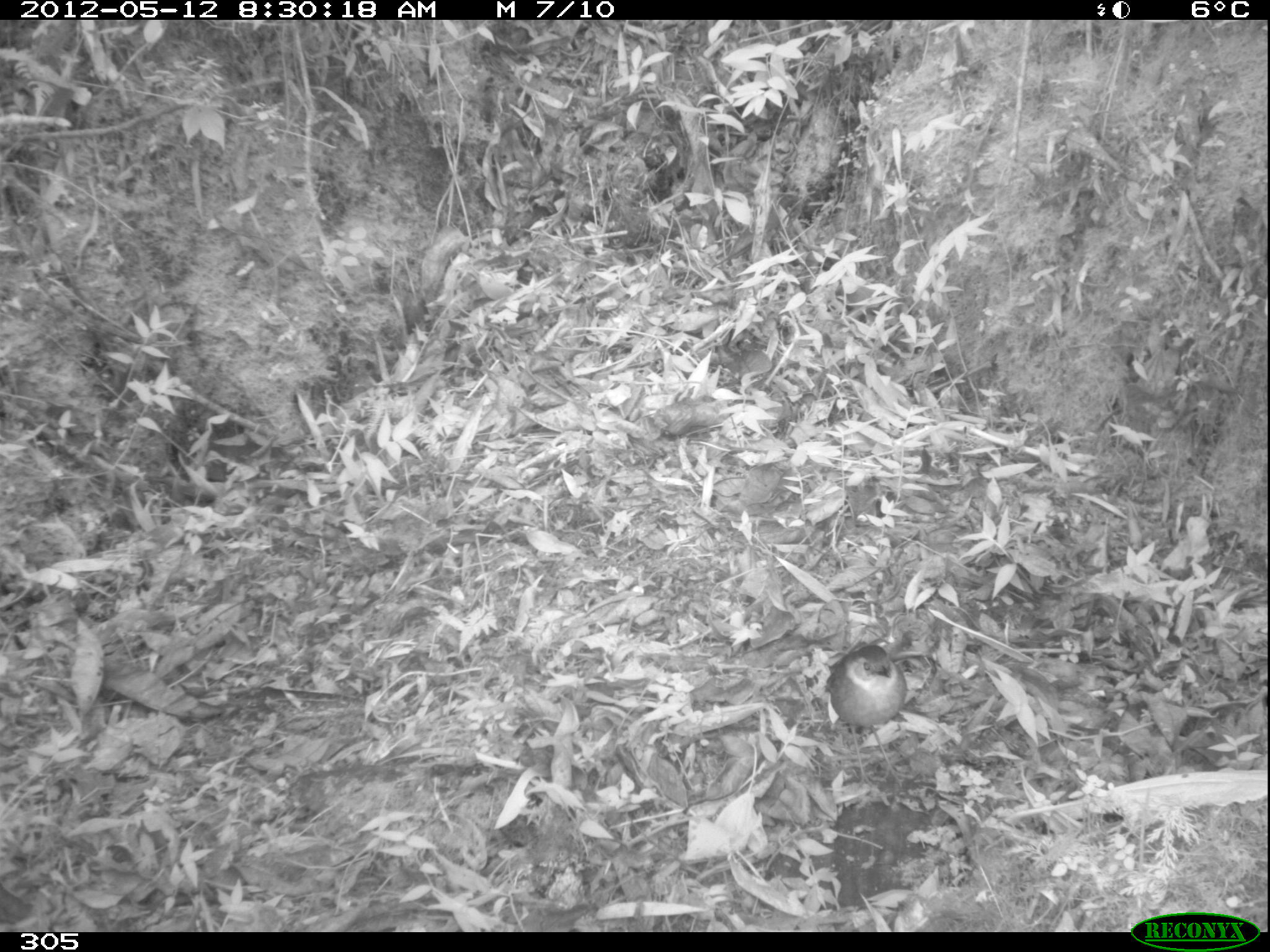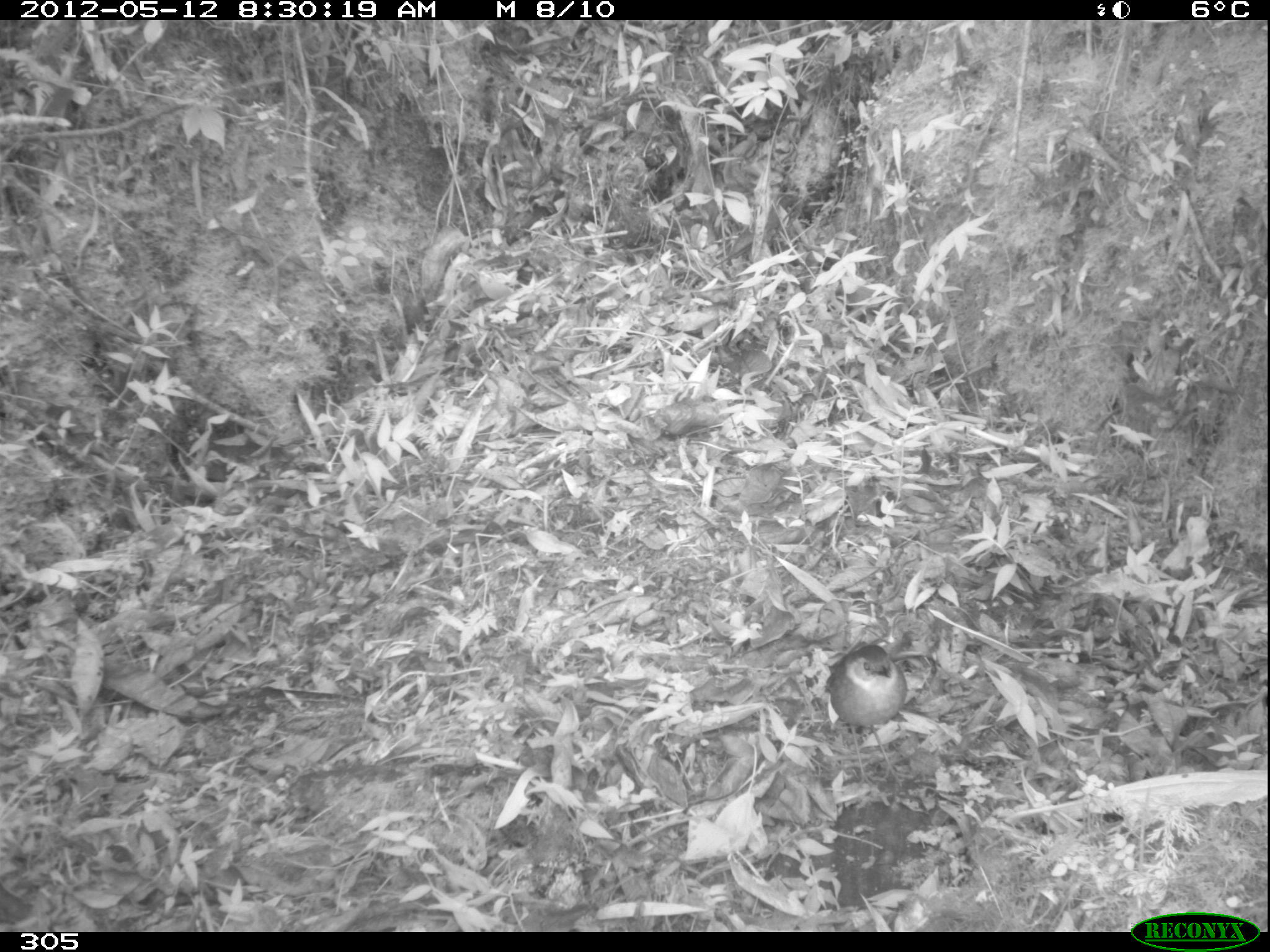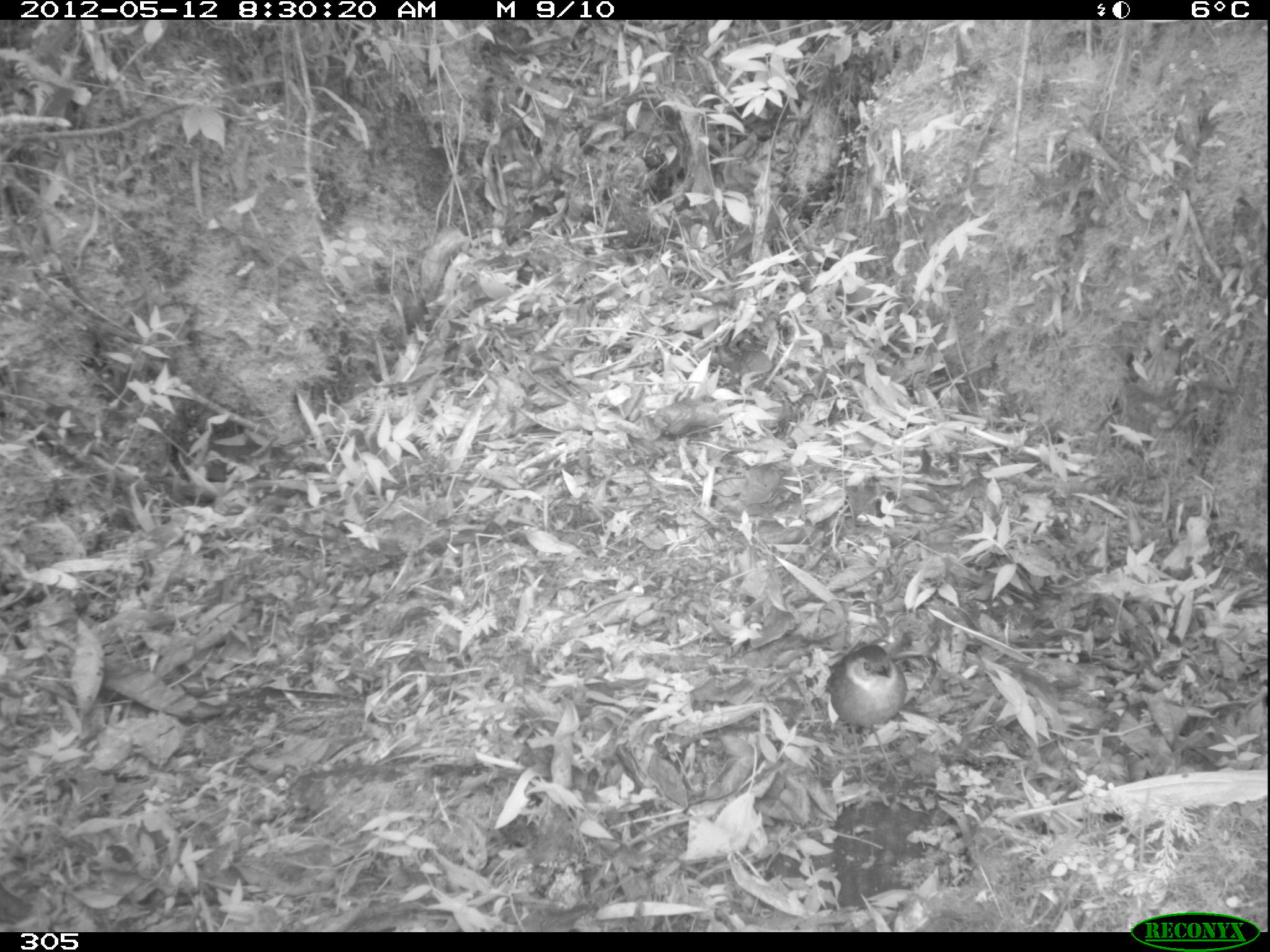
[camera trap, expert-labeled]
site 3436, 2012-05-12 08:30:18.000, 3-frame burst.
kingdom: Animalia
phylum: Chordata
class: Aves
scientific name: Aves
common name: bird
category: unknown bird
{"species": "unknown bird (bird) (Aves)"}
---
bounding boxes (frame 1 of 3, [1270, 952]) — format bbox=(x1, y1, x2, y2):
unknown bird: bbox=(824, 644, 913, 784)